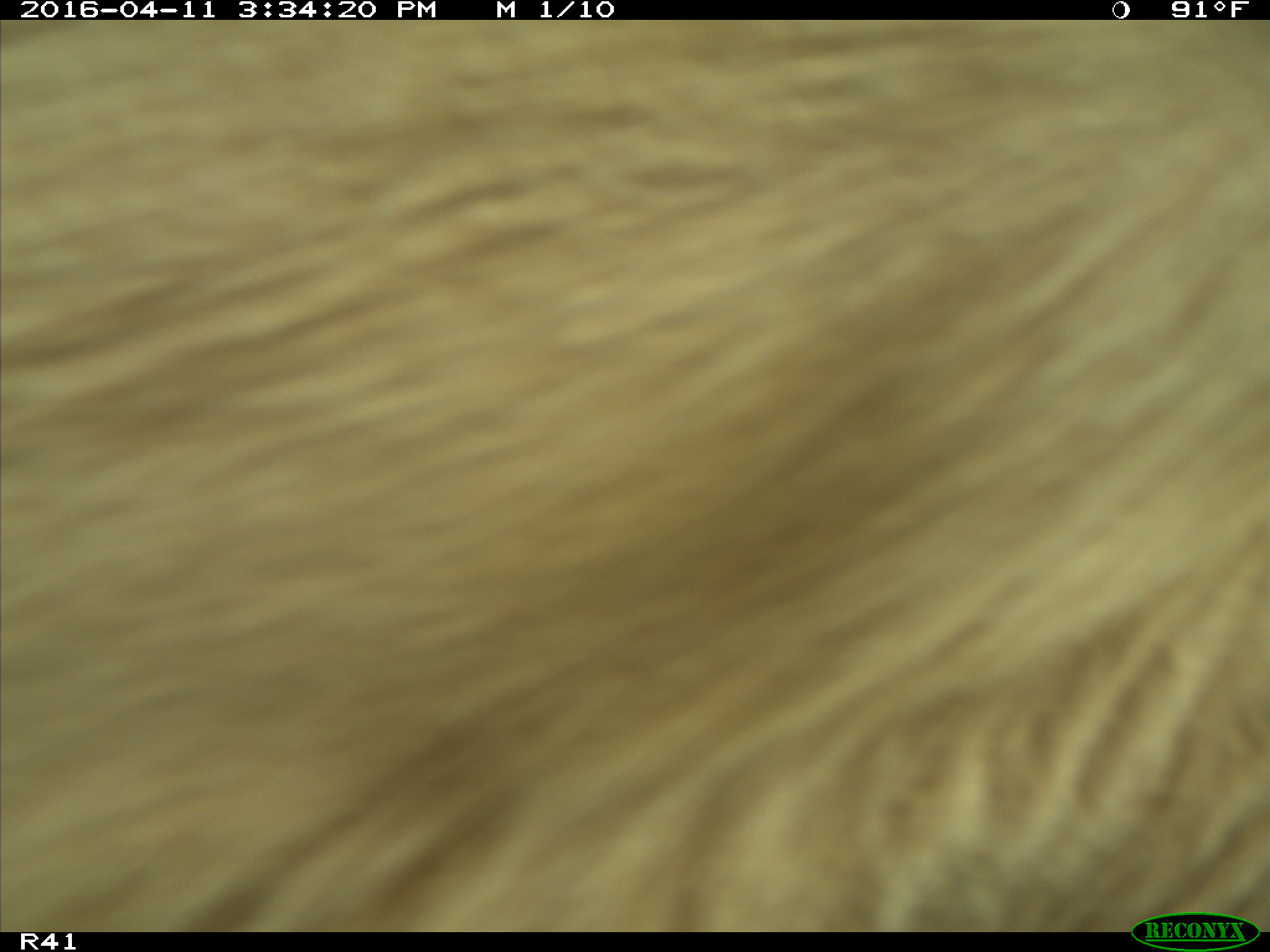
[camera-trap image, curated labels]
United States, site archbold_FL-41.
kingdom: Animalia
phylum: Chordata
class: Mammalia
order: Artiodactyla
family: Bovidae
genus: Bos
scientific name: Bos taurus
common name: domestic cow